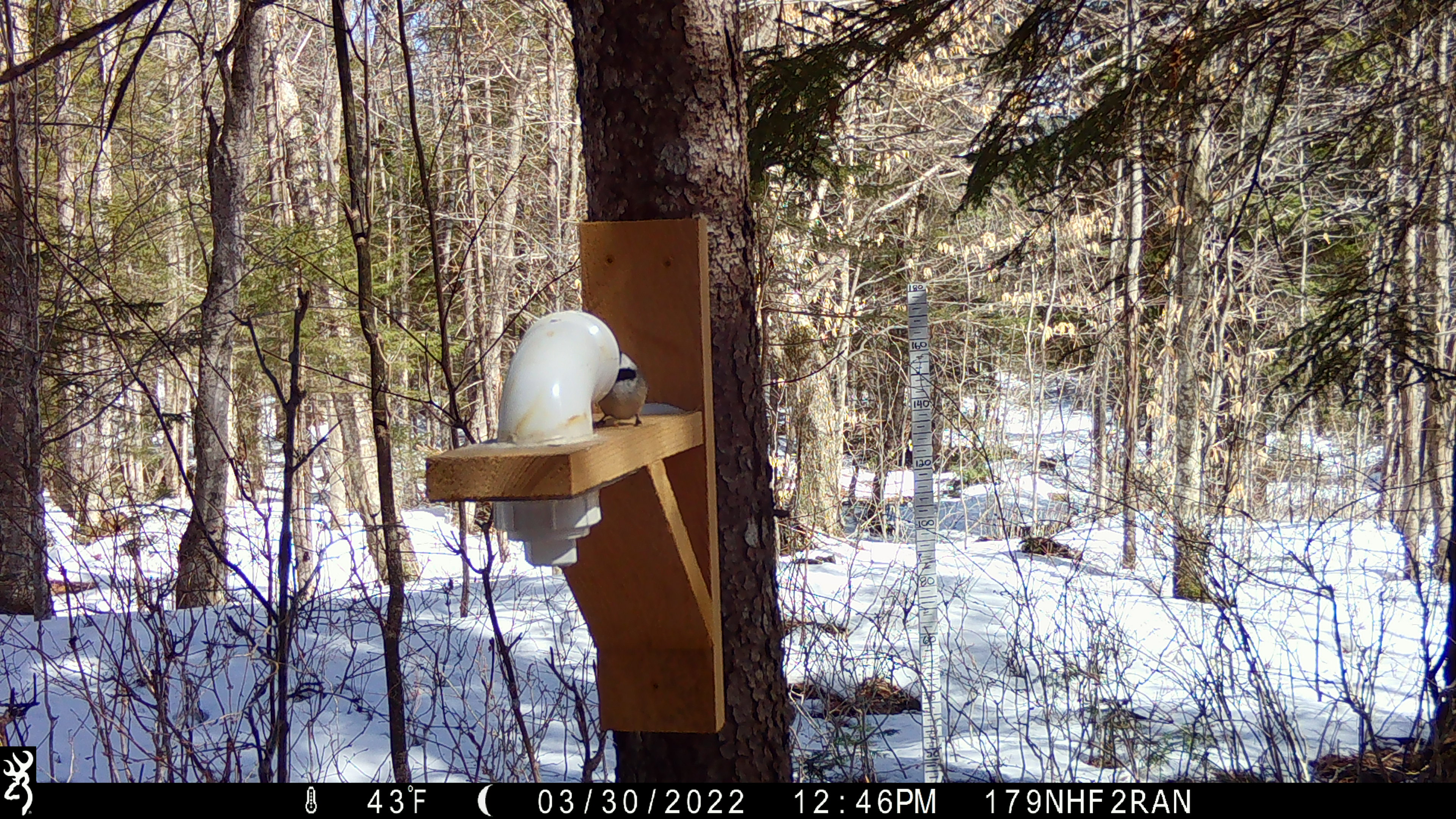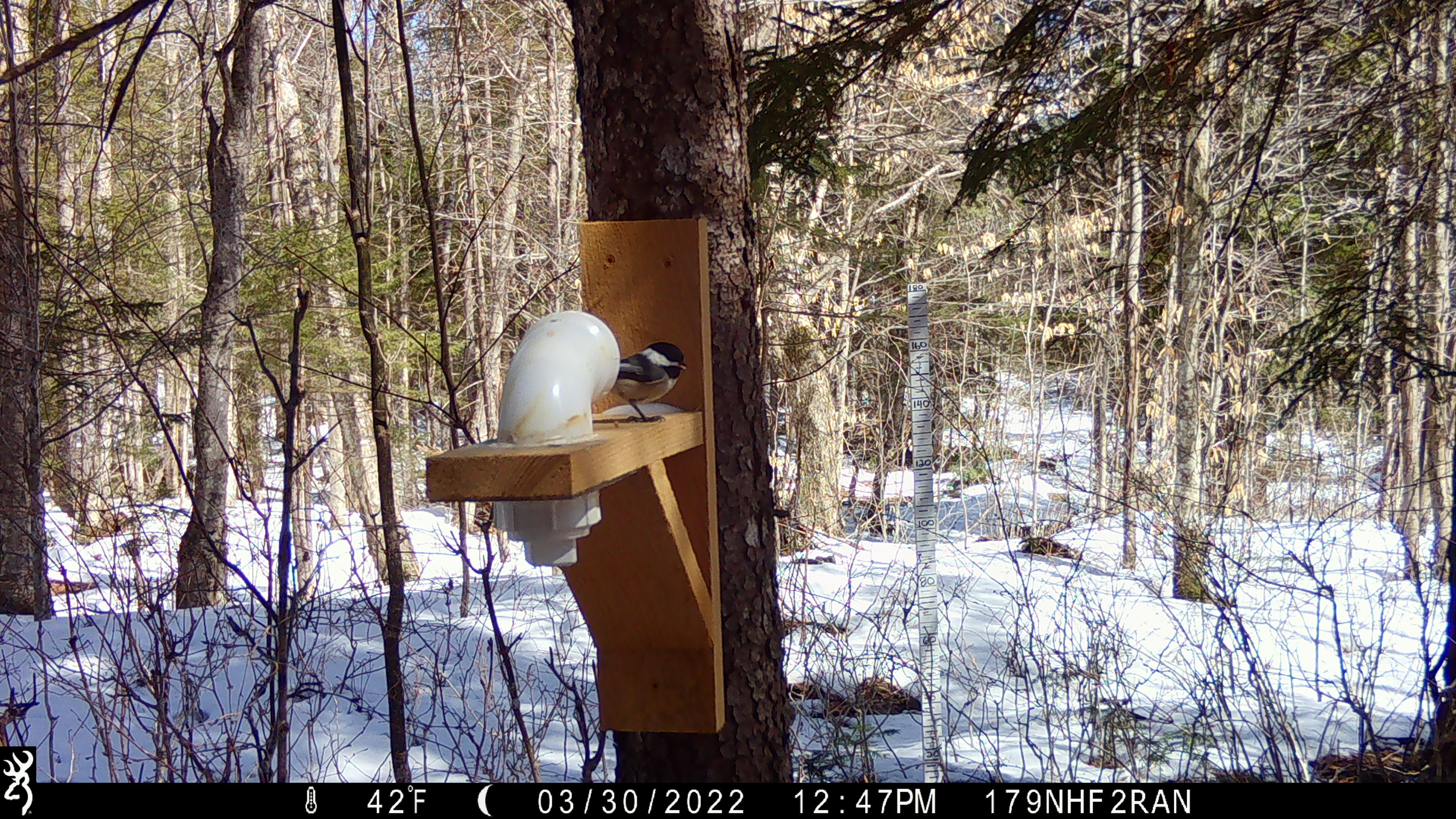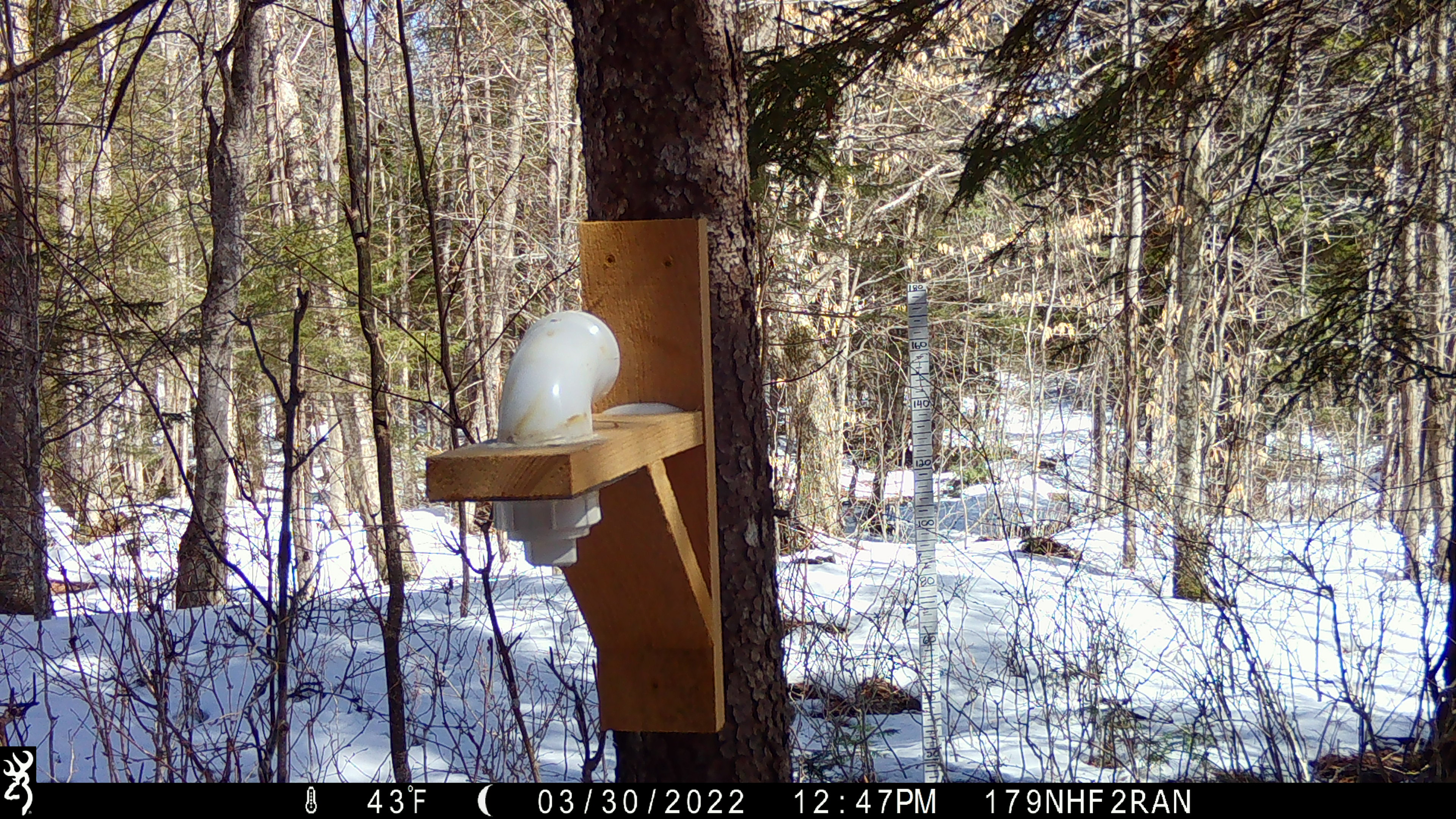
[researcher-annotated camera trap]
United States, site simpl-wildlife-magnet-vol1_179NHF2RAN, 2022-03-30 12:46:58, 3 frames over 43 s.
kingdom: Animalia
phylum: Chordata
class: Aves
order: Passeriformes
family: Paridae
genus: Poecile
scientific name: Poecile atricapillus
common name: black-capped chickadee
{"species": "black-capped chickadee (Poecile atricapillus)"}